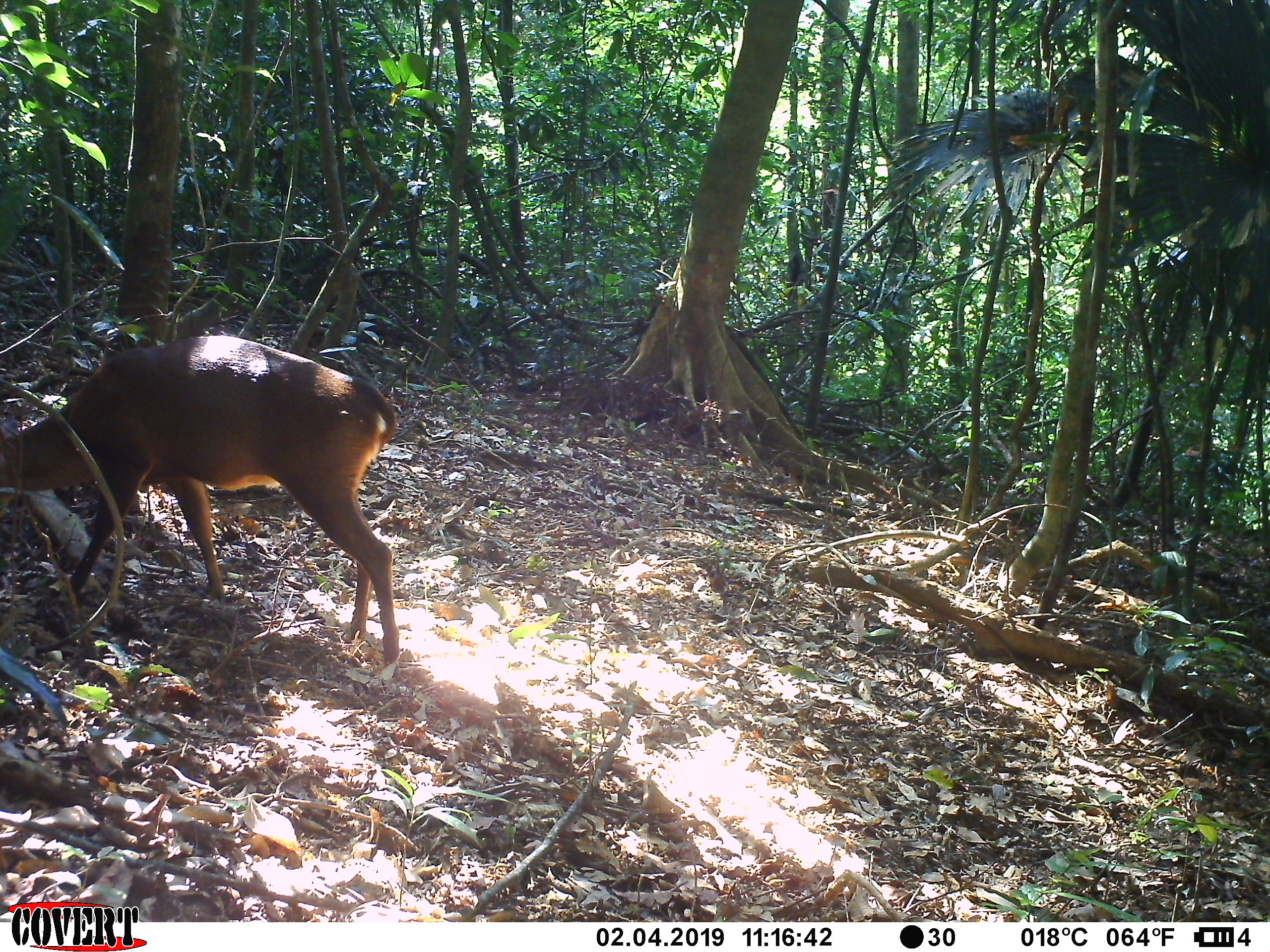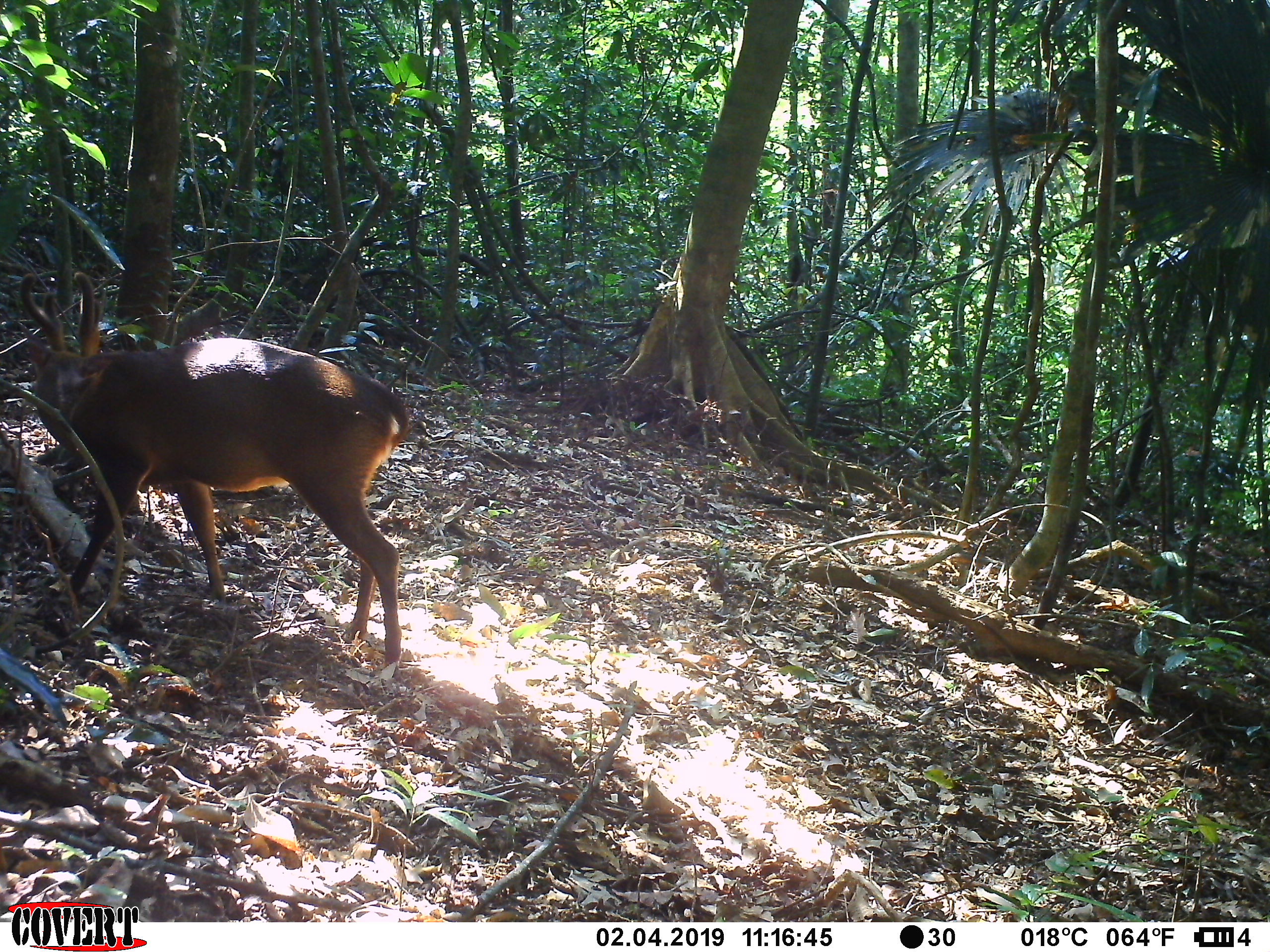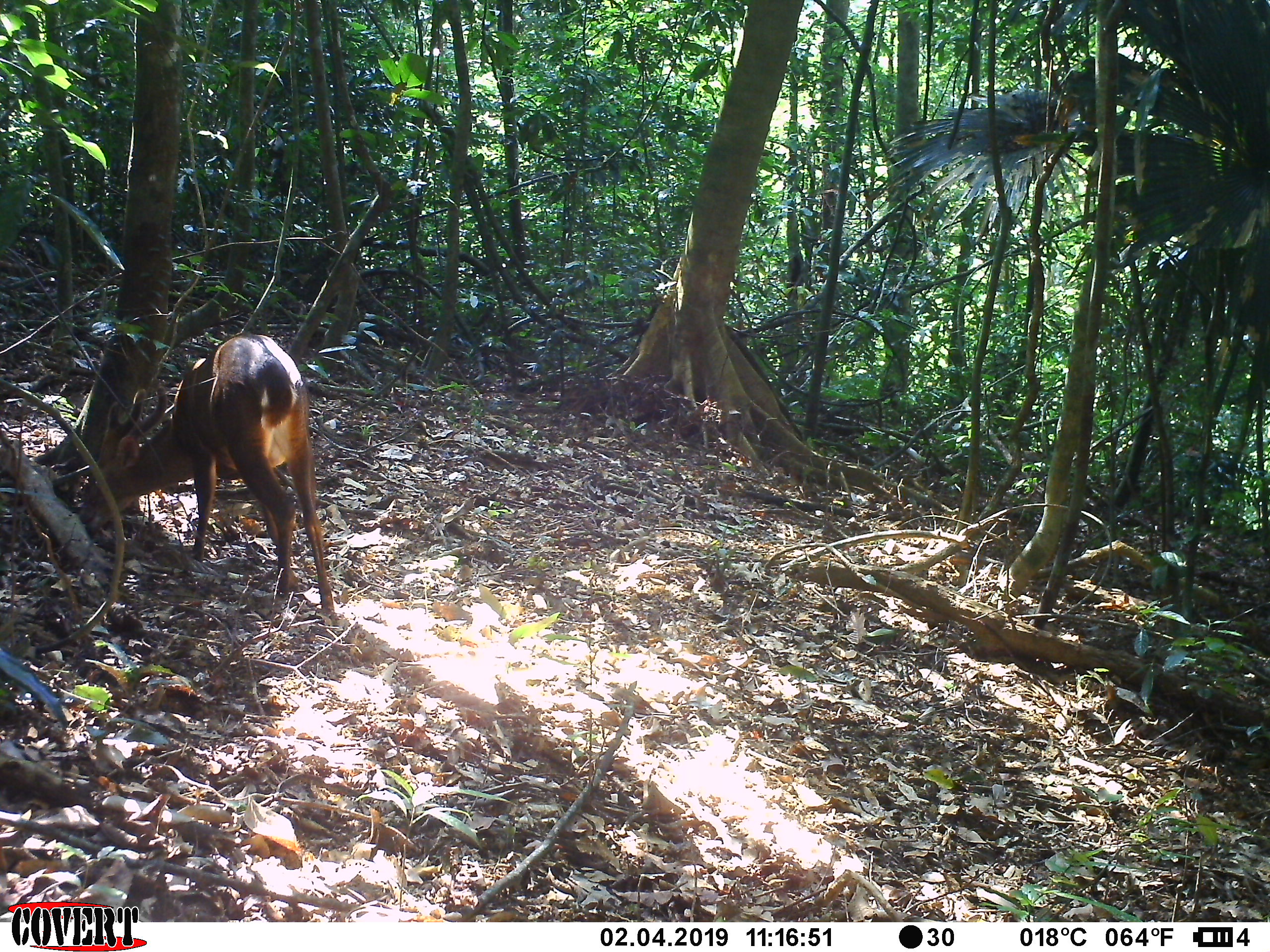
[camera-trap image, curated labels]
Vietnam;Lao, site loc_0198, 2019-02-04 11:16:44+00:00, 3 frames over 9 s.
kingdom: Animalia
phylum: Chordata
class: Mammalia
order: Artiodactyla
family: Cervidae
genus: Muntiacus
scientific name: Muntiacus vuquangensis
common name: large-antlered muntjac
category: large antlered muntjac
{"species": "large antlered muntjac (large-antlered muntjac) (Muntiacus vuquangensis)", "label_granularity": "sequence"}